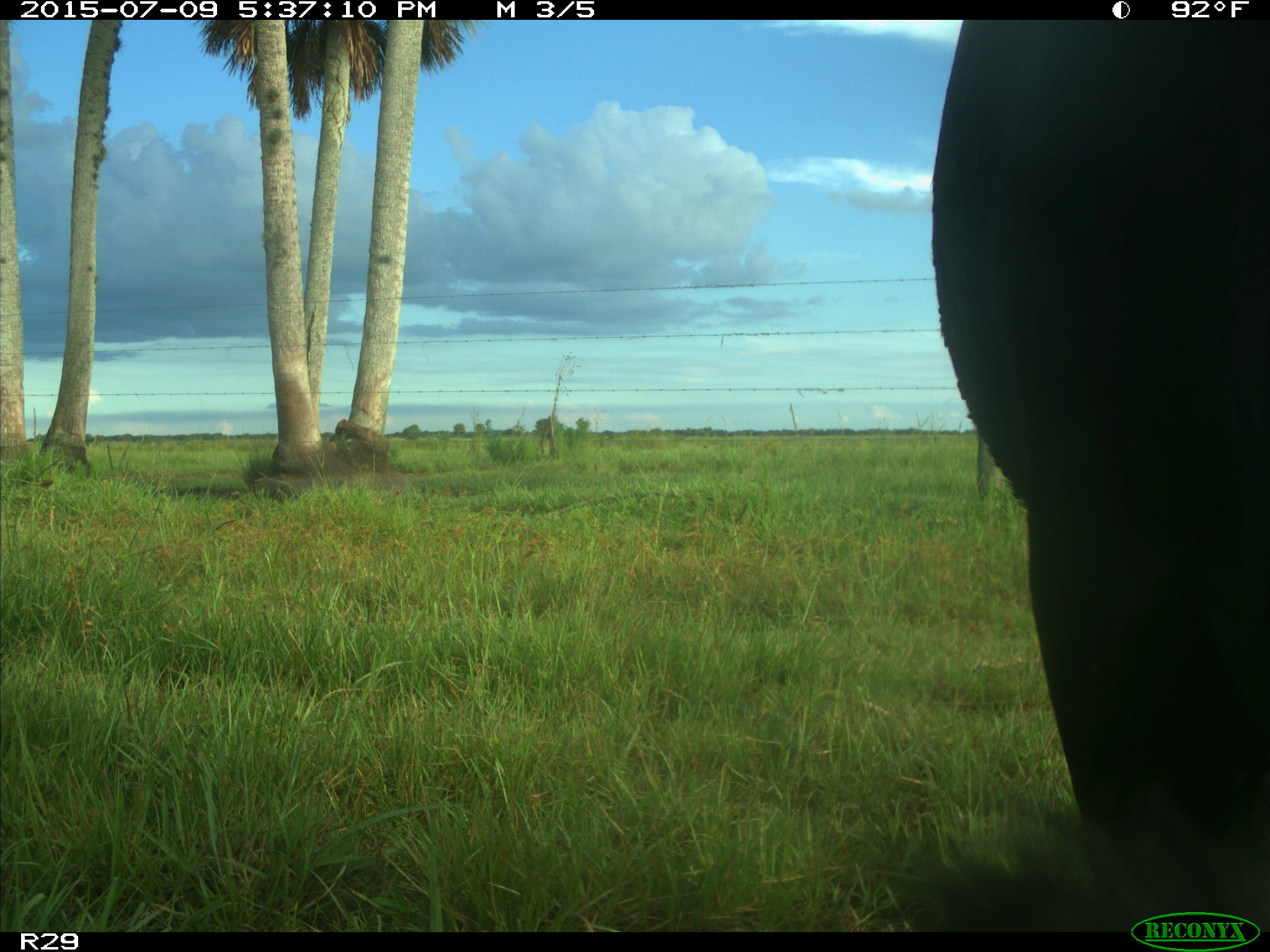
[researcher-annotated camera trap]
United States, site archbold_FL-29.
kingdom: Animalia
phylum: Chordata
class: Mammalia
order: Artiodactyla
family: Bovidae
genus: Bos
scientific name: Bos taurus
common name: domestic cow